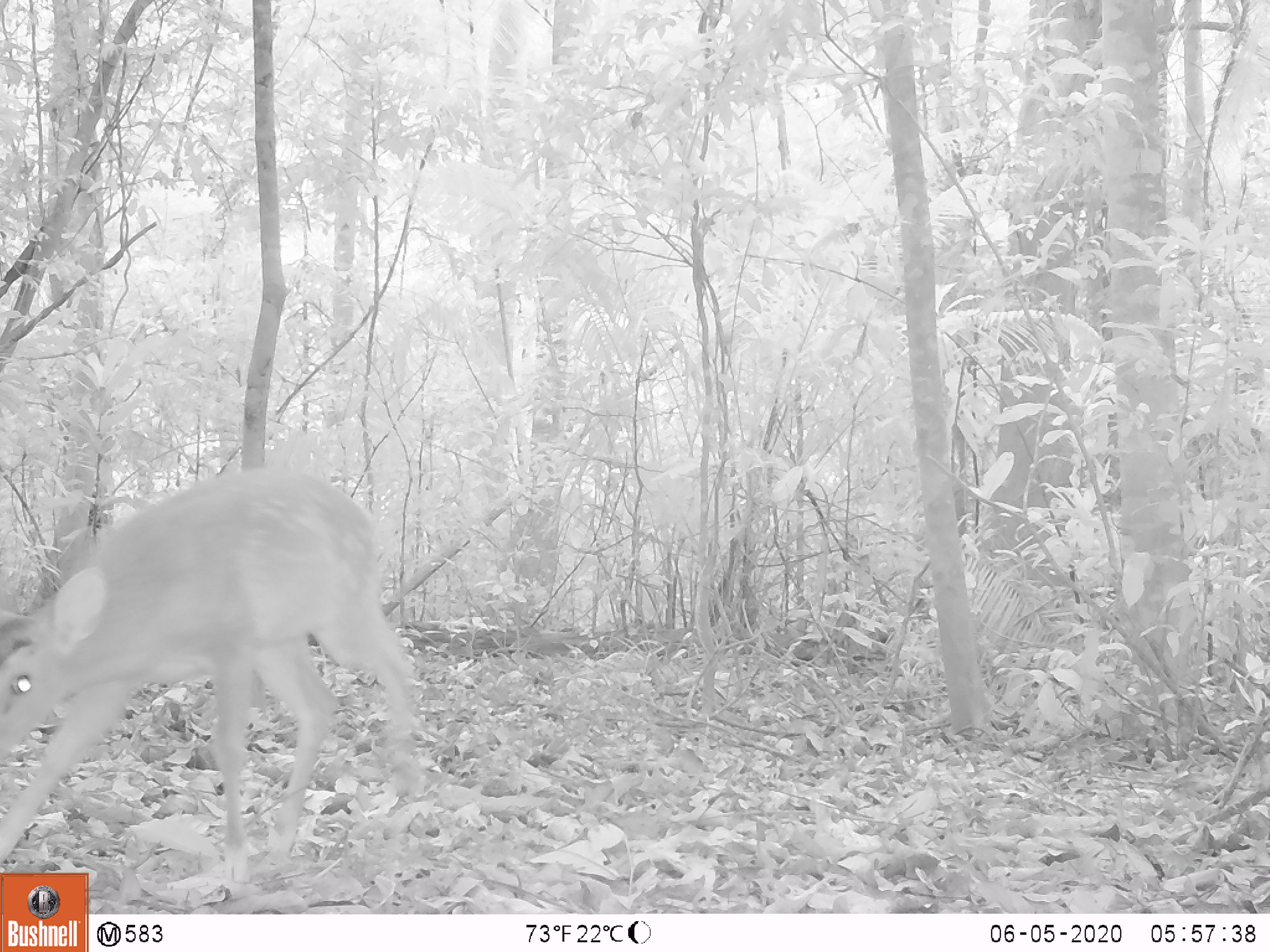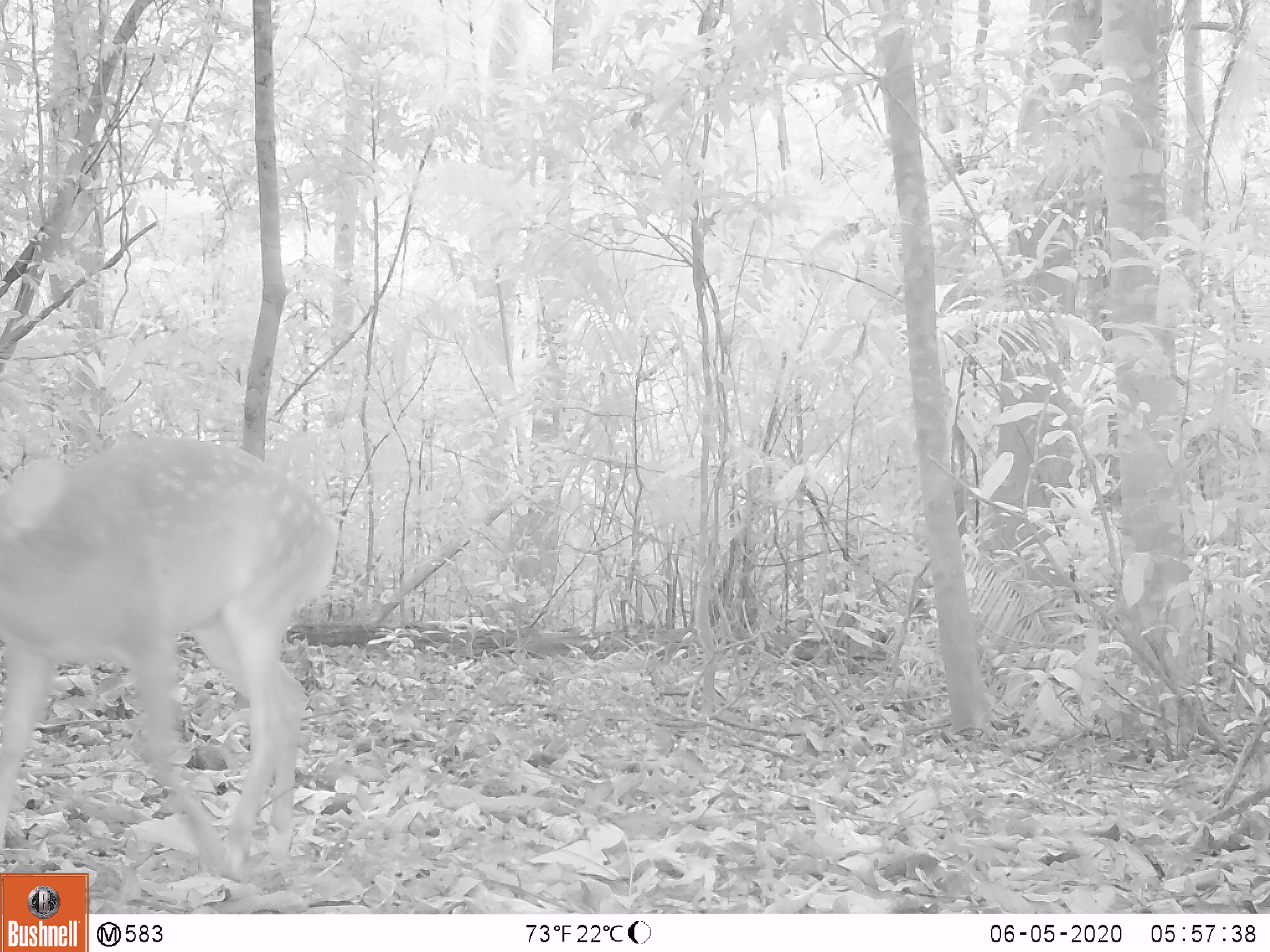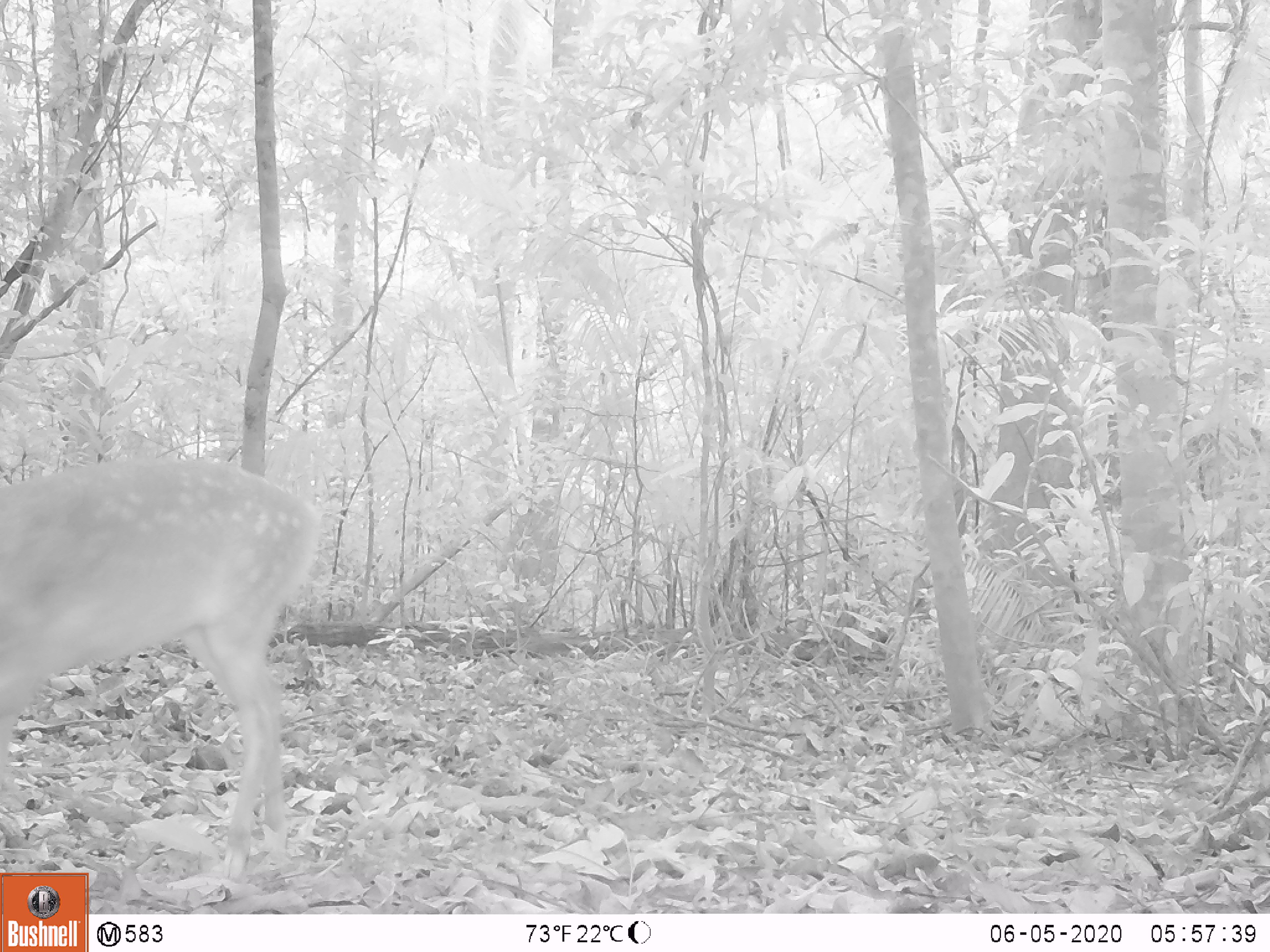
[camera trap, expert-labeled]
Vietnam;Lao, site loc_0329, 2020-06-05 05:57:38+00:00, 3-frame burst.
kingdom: Animalia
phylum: Chordata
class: Mammalia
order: Artiodactyla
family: Cervidae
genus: Muntiacus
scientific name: Muntiacus vuquangensis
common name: large-antlered muntjac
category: large antlered muntjac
Large antlered muntjac (large-antlered muntjac) (Muntiacus vuquangensis). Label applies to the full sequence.